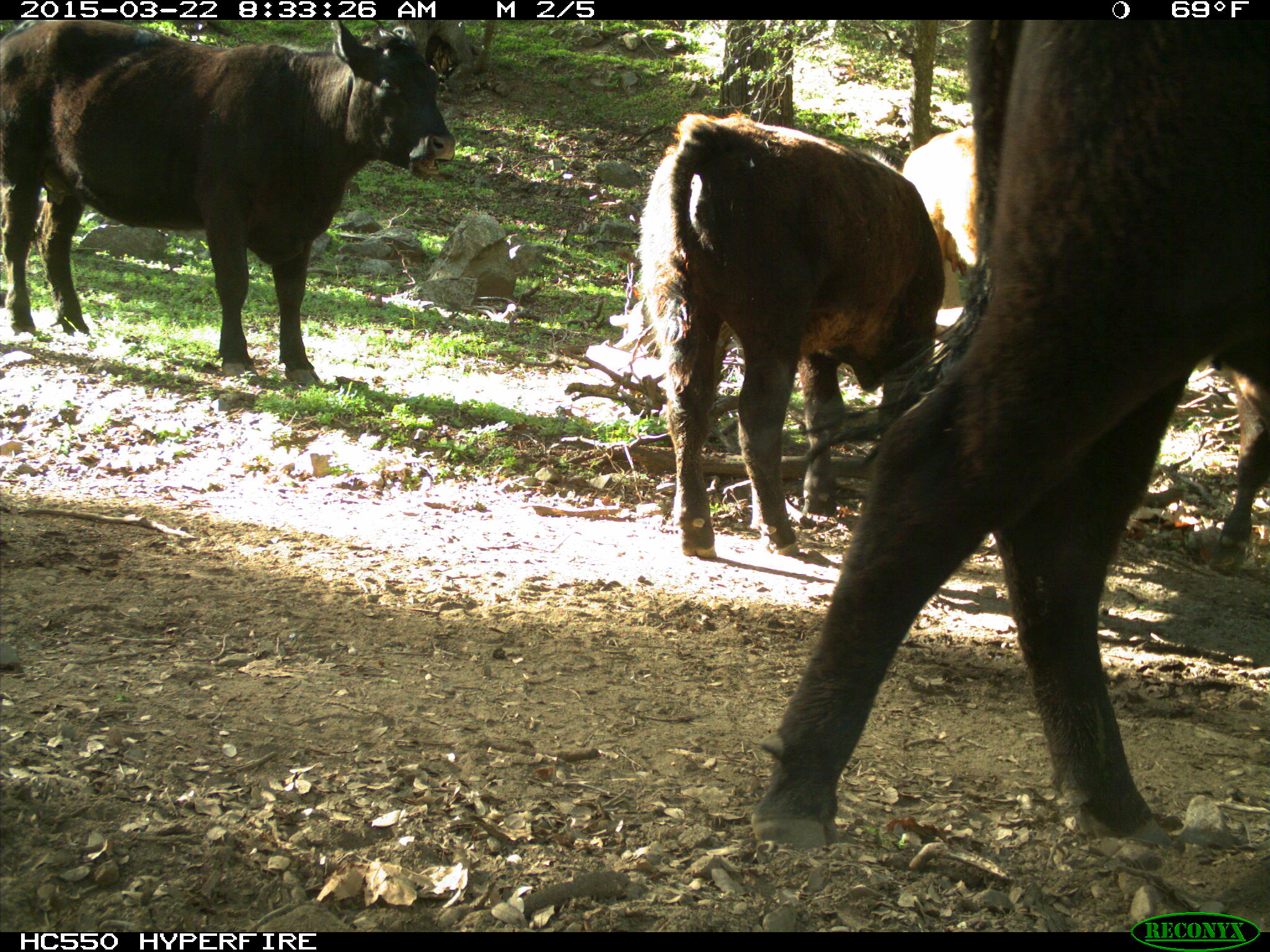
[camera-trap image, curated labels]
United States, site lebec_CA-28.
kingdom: Animalia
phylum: Chordata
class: Mammalia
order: Artiodactyla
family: Bovidae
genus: Bos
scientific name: Bos taurus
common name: domestic cow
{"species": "Bos taurus (domestic cow)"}